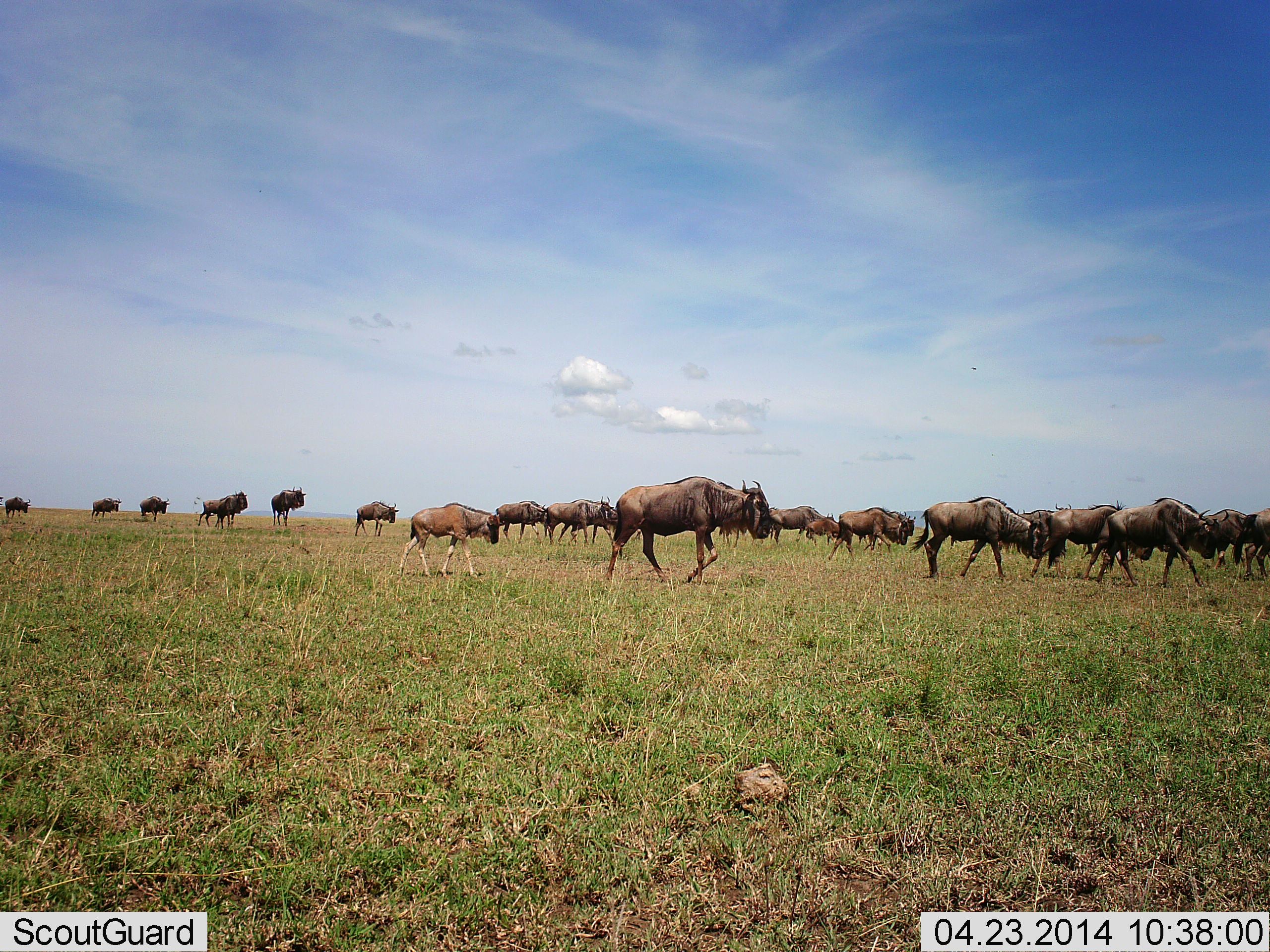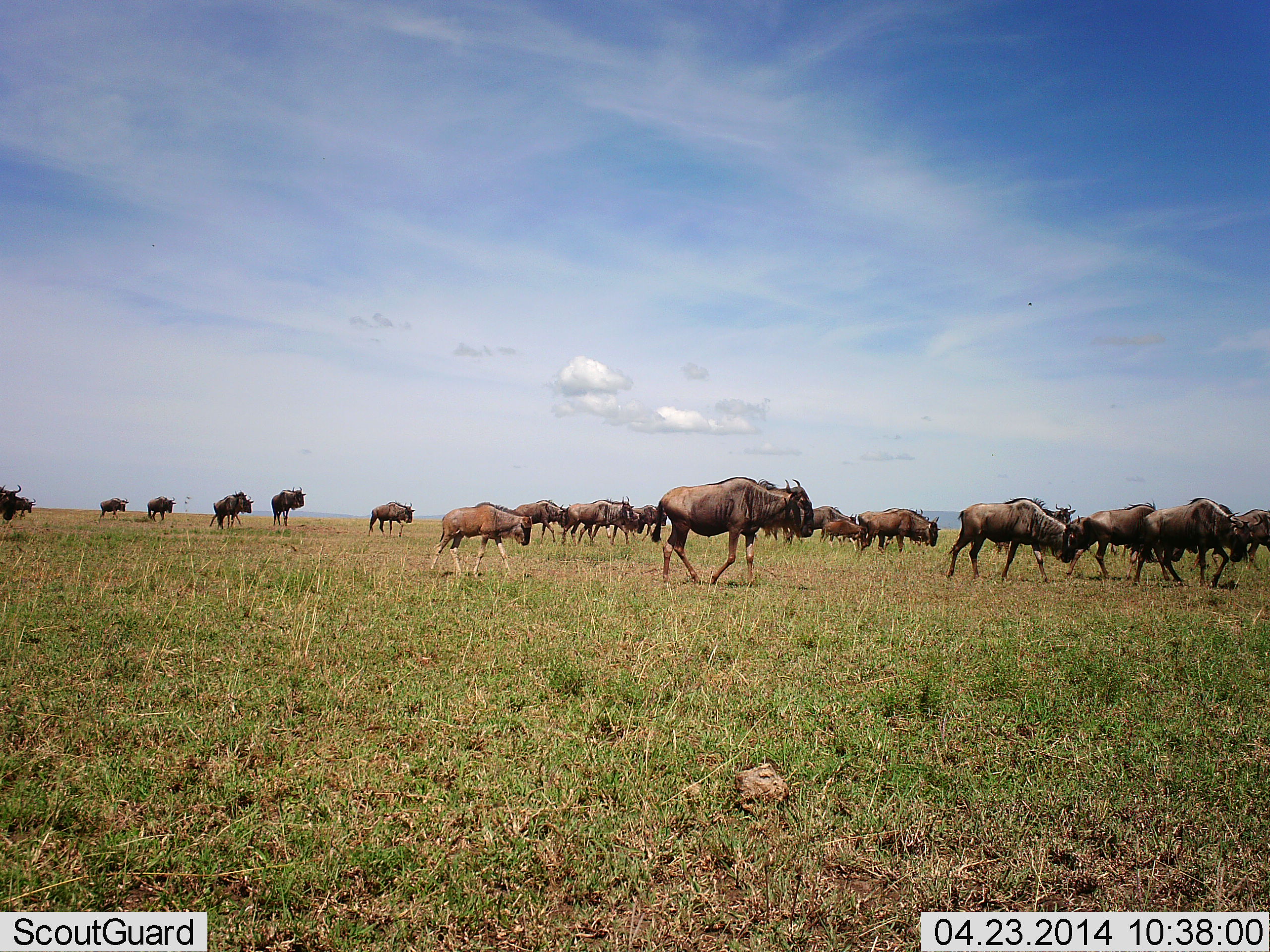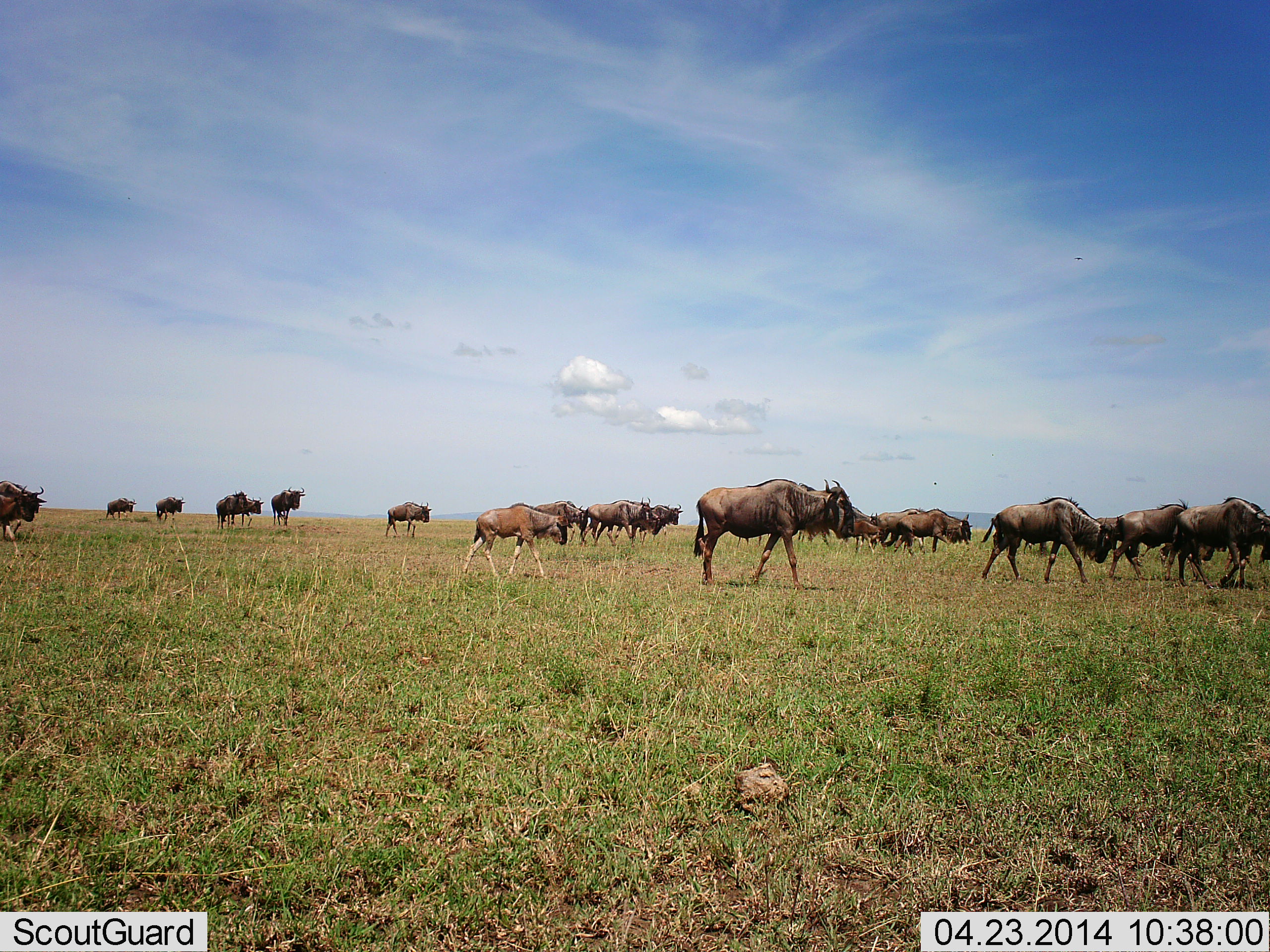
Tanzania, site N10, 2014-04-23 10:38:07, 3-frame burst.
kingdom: Animalia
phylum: Chordata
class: Mammalia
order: Artiodactyla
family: Bovidae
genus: Connochaetes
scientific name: Connochaetes taurinus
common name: blue wildebeest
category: wildebeest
Wildebeest (blue wildebeest) (Connochaetes taurinus), count 11-50. Behavior (volunteer vote fractions): standing 10%, resting 0%, moving 100%, interacting 10%. Young present (vote fraction): 50%. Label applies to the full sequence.